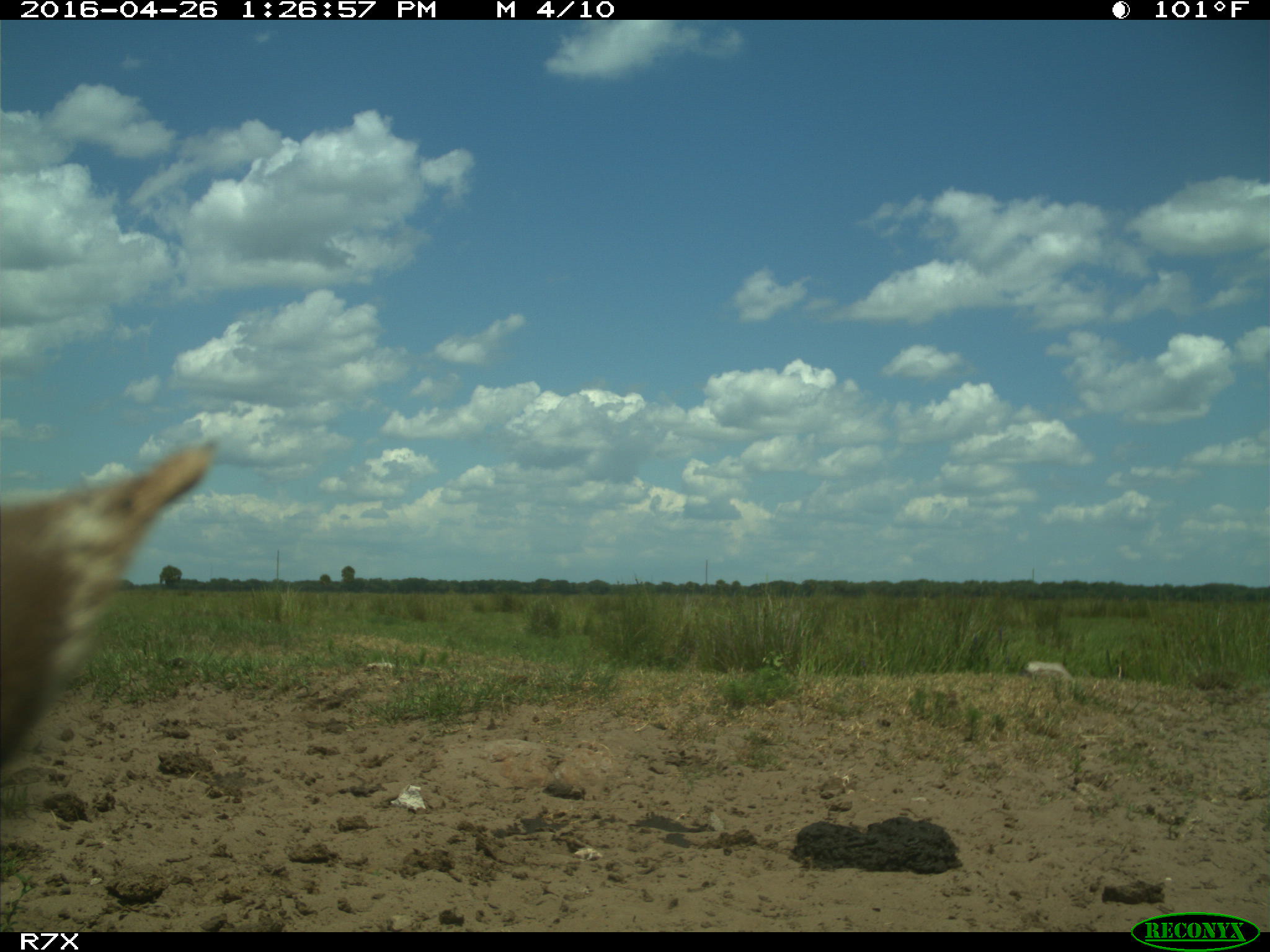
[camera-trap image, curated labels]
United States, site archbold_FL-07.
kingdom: Animalia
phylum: Chordata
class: Mammalia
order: Artiodactyla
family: Bovidae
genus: Bos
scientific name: Bos taurus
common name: domestic cow